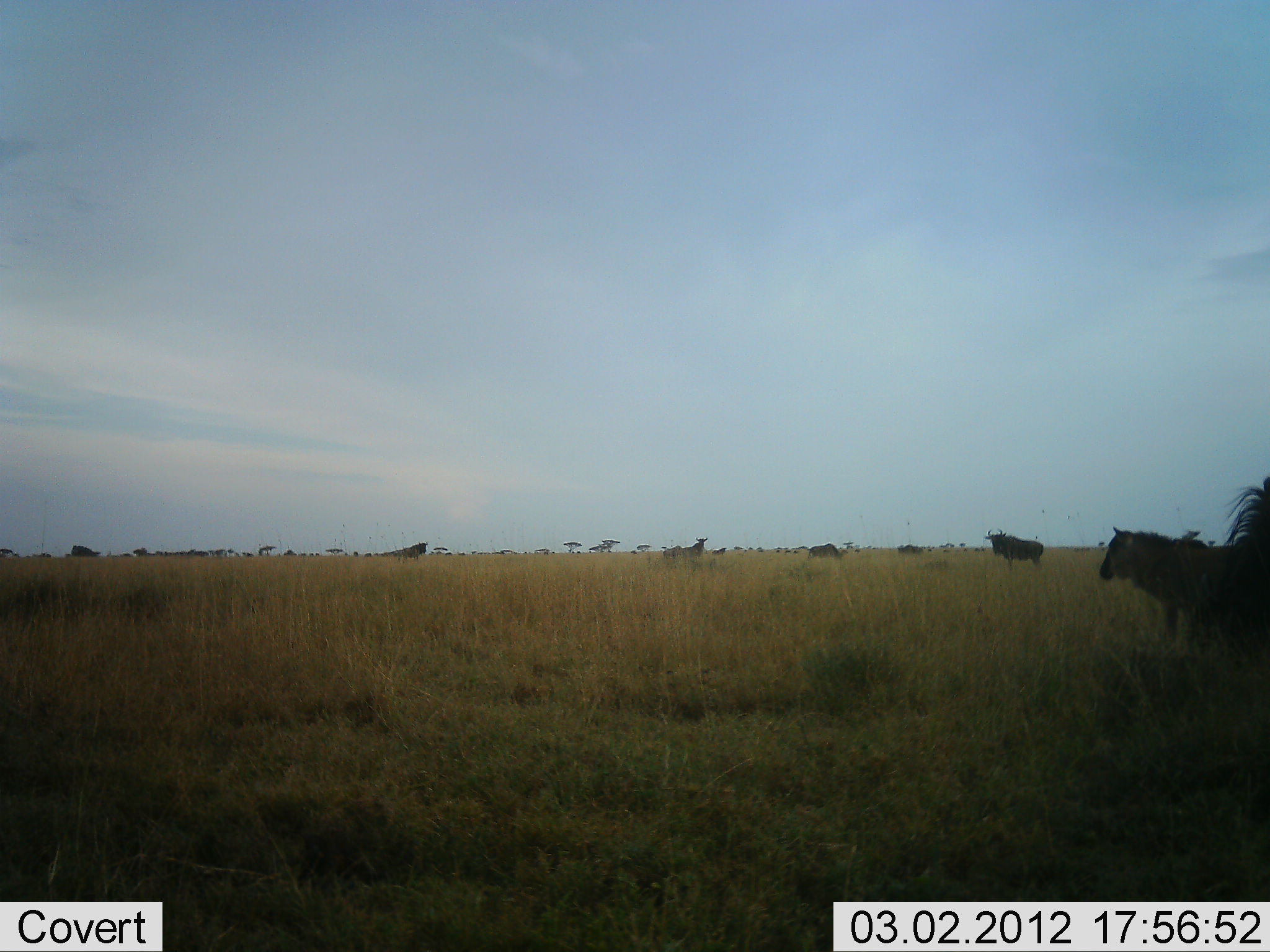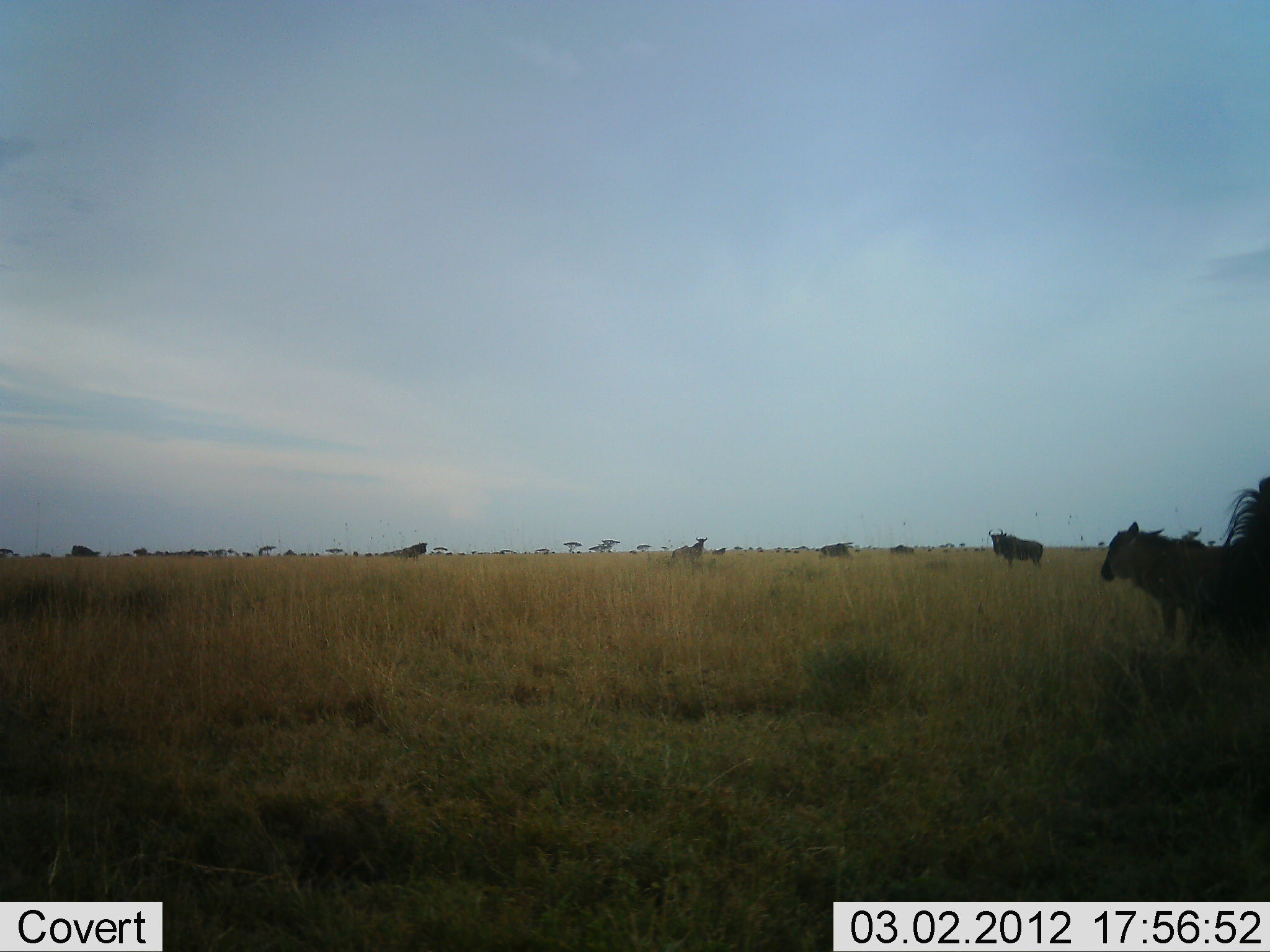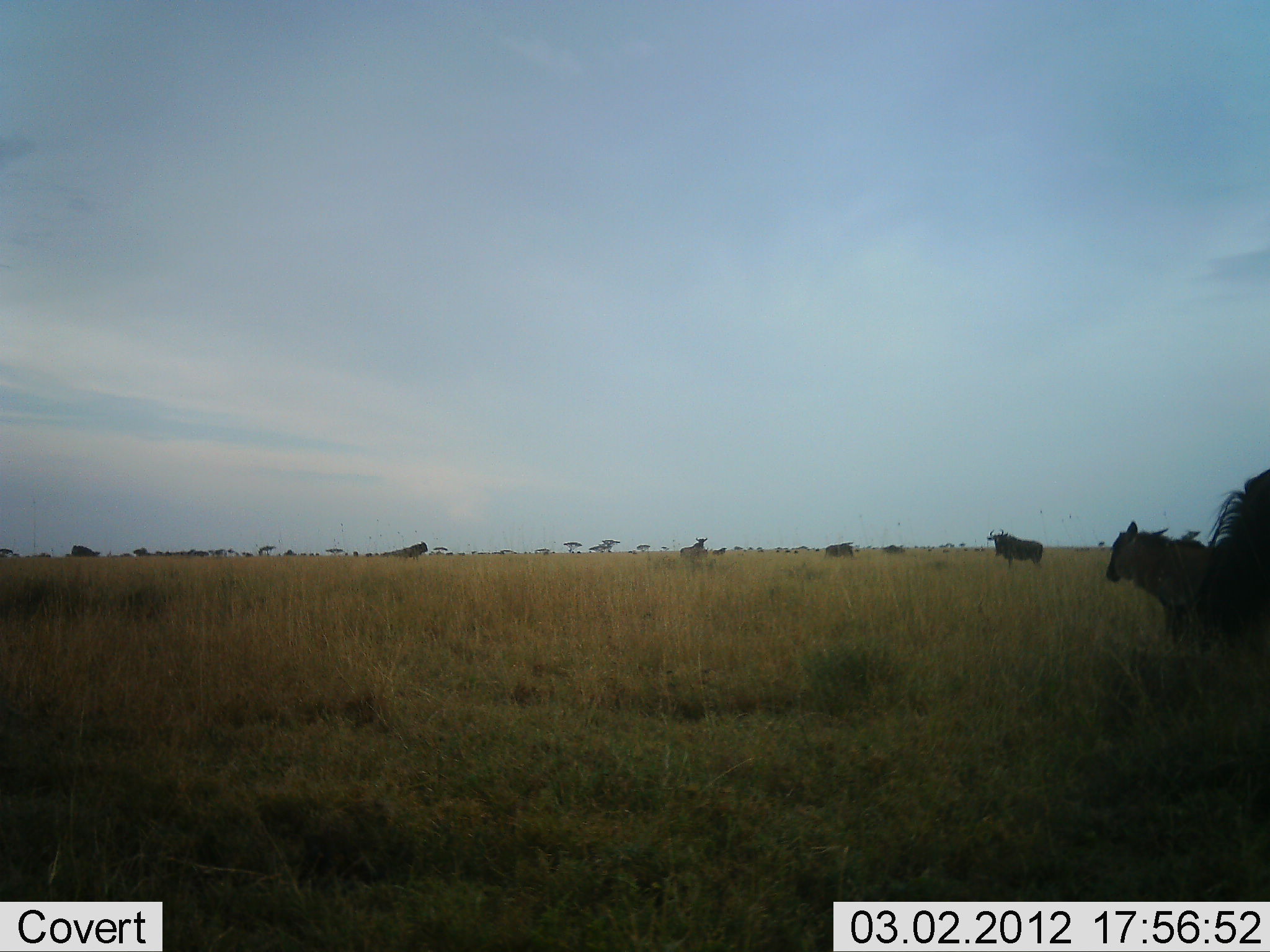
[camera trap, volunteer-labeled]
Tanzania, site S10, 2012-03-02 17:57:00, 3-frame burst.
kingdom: Animalia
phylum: Chordata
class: Mammalia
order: Artiodactyla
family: Bovidae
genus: Connochaetes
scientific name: Connochaetes taurinus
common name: blue wildebeest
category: wildebeest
Wildebeest (blue wildebeest) (Connochaetes taurinus), count 6. Behavior (volunteer vote fractions): standing 77%, resting 0%, moving 59%, interacting 0%. Young present (vote fraction): 36%. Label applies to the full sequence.